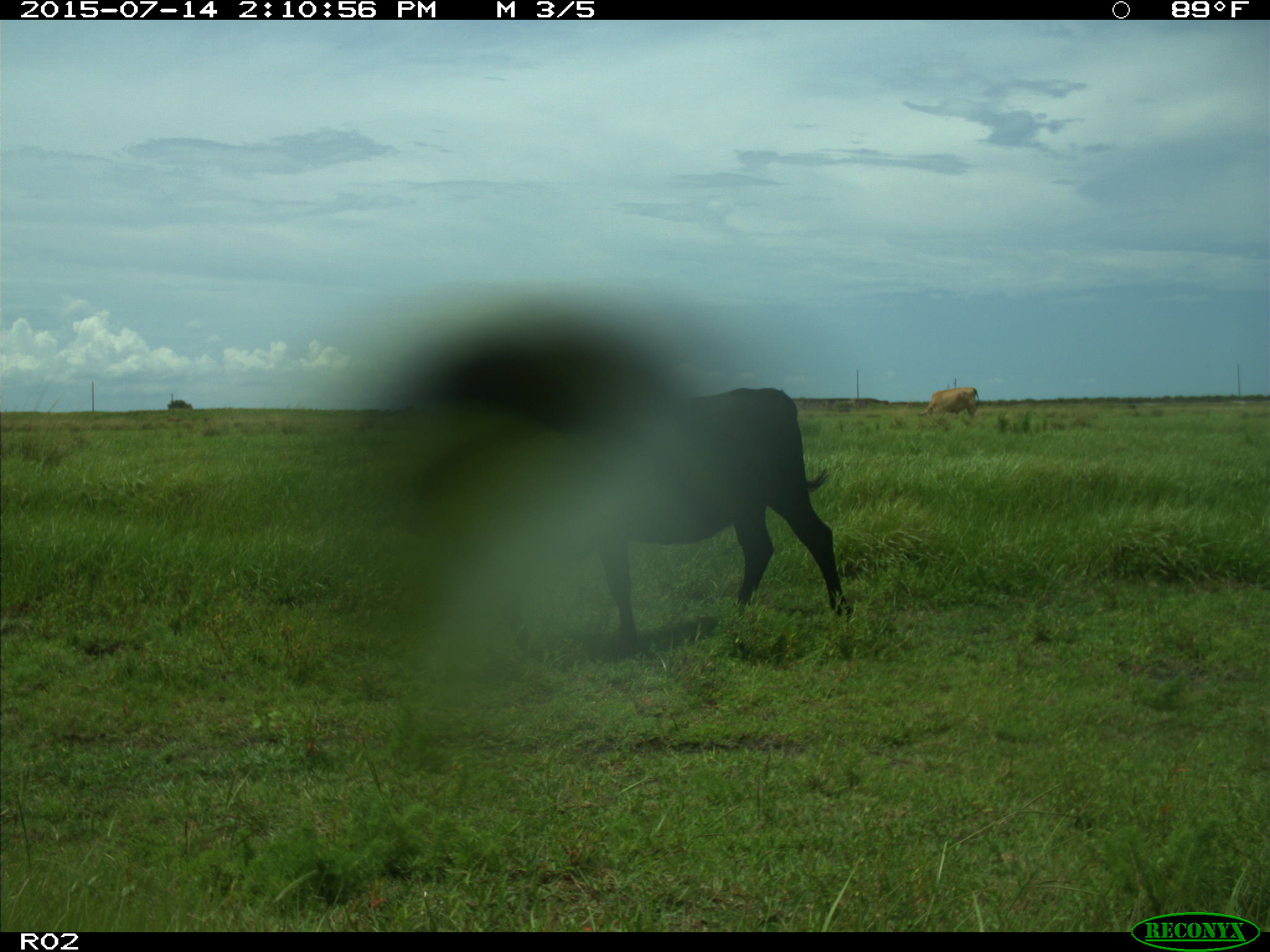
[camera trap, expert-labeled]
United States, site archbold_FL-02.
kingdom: Animalia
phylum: Chordata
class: Mammalia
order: Artiodactyla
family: Bovidae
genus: Bos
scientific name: Bos taurus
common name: domestic cow